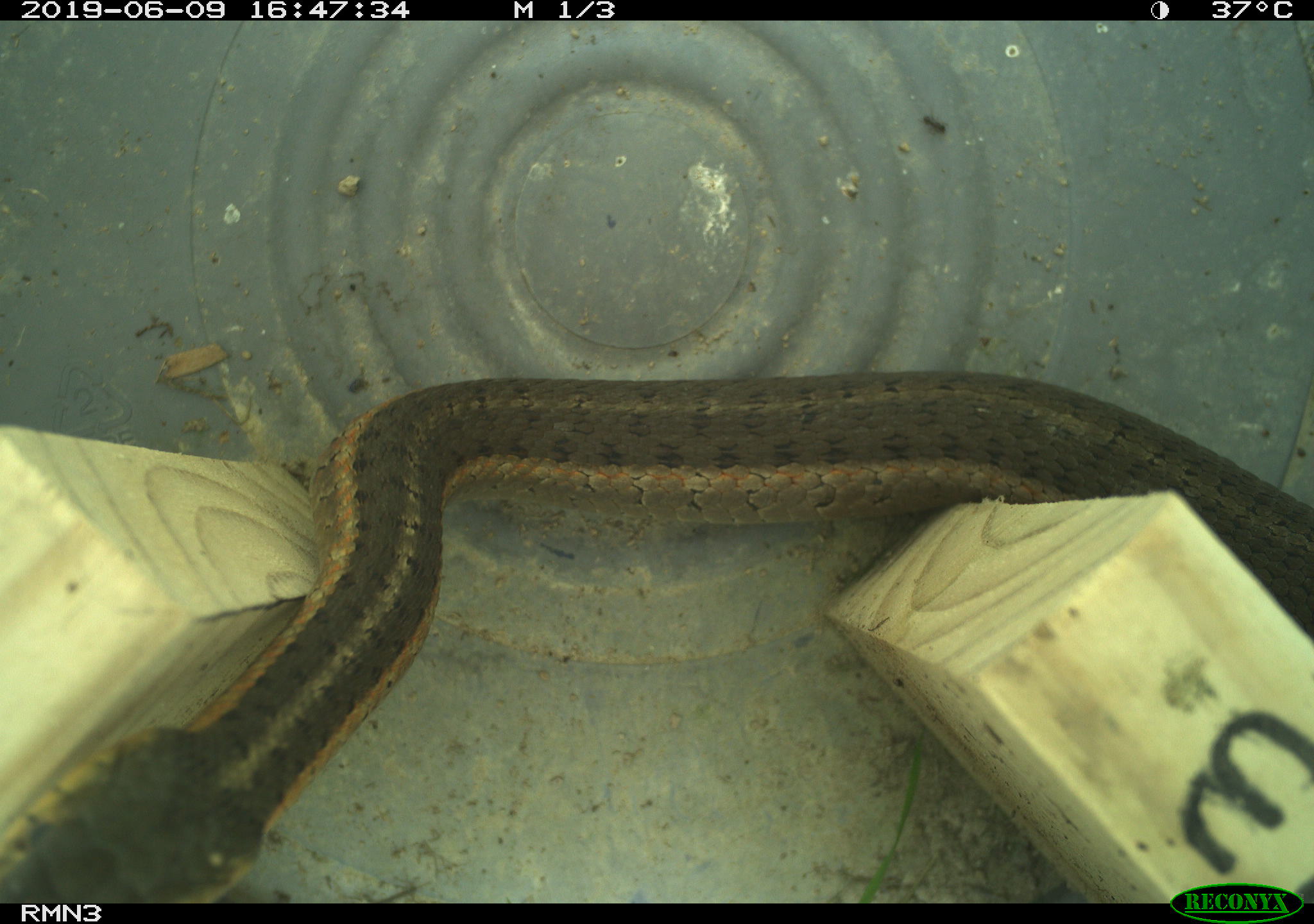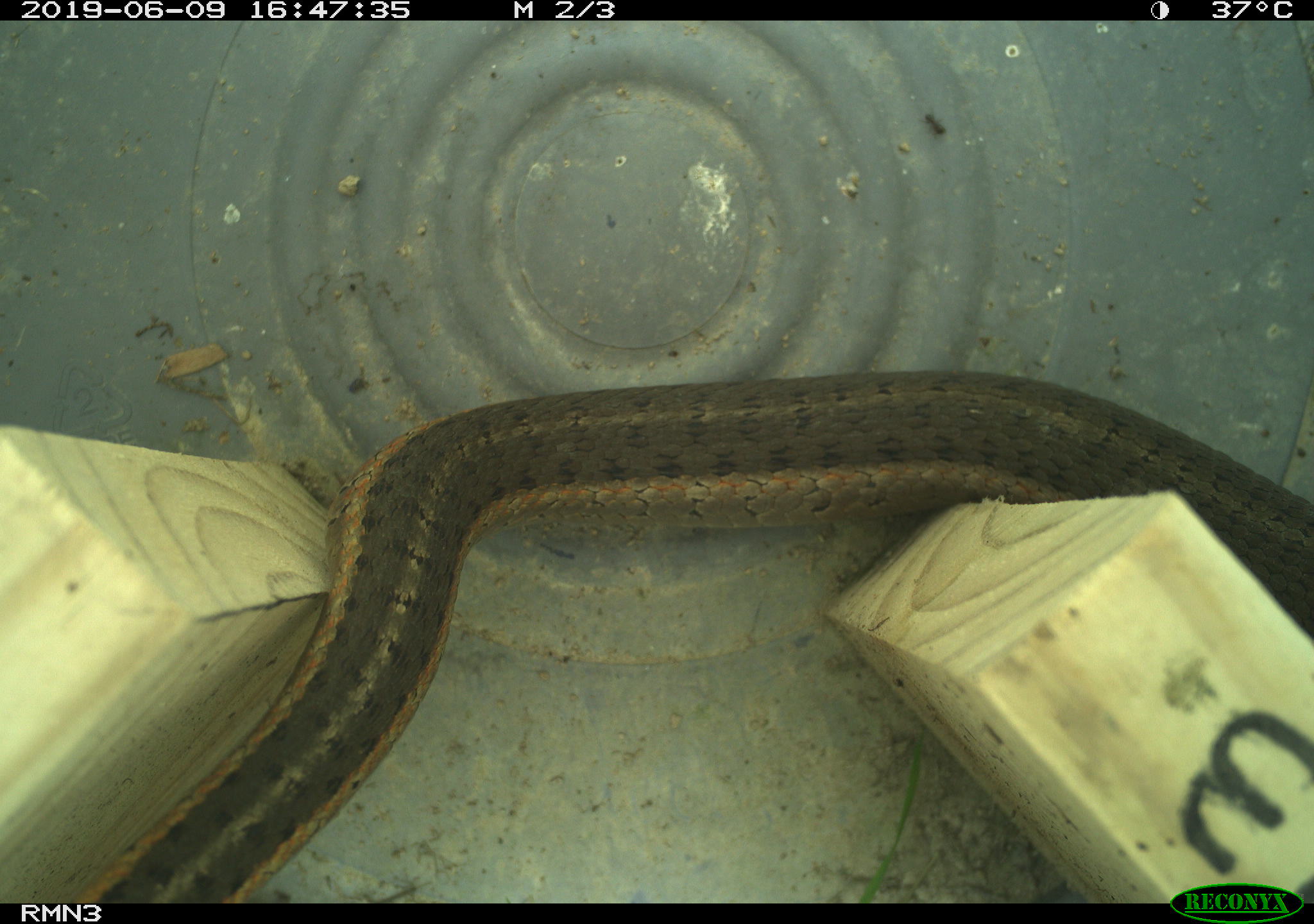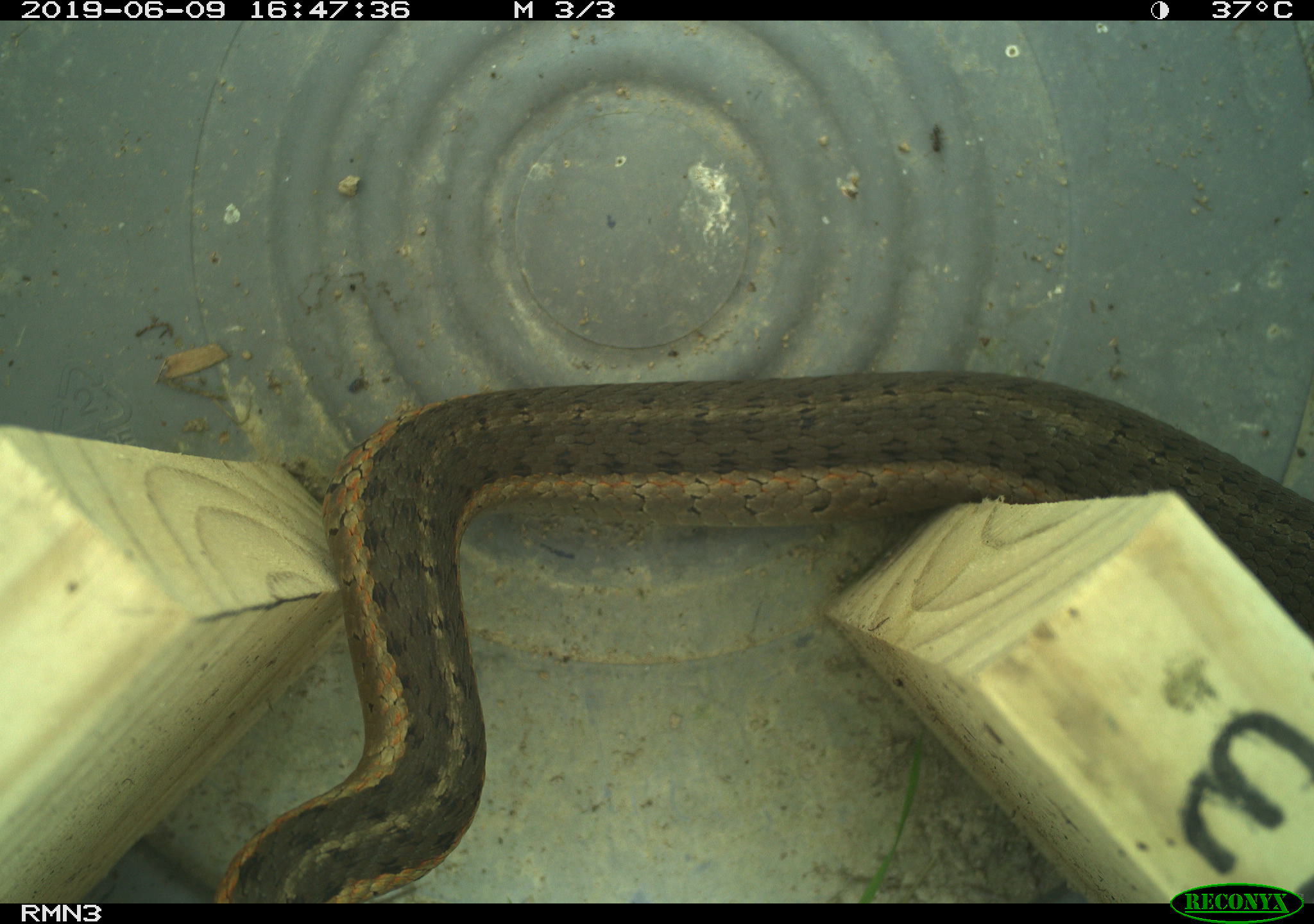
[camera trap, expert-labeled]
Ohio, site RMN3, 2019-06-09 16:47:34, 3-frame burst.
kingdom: Animalia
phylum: Chordata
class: Reptilia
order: Squamata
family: Colubridae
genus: Thamnophis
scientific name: Thamnophis sirtalis sirtalis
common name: eastern gartersnake